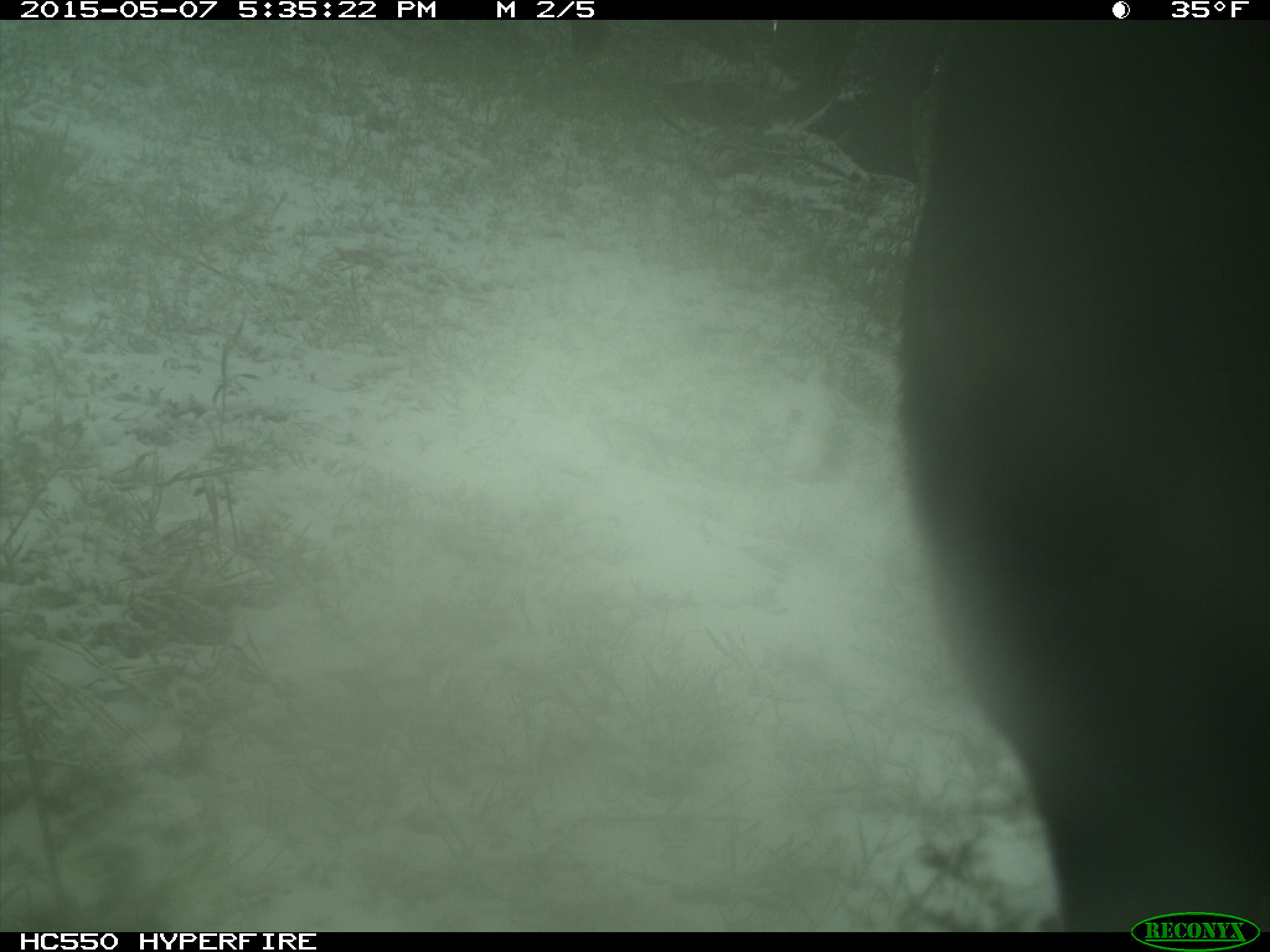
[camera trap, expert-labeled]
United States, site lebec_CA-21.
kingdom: Animalia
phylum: Chordata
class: Mammalia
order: Artiodactyla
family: Bovidae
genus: Bos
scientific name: Bos taurus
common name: domestic cow